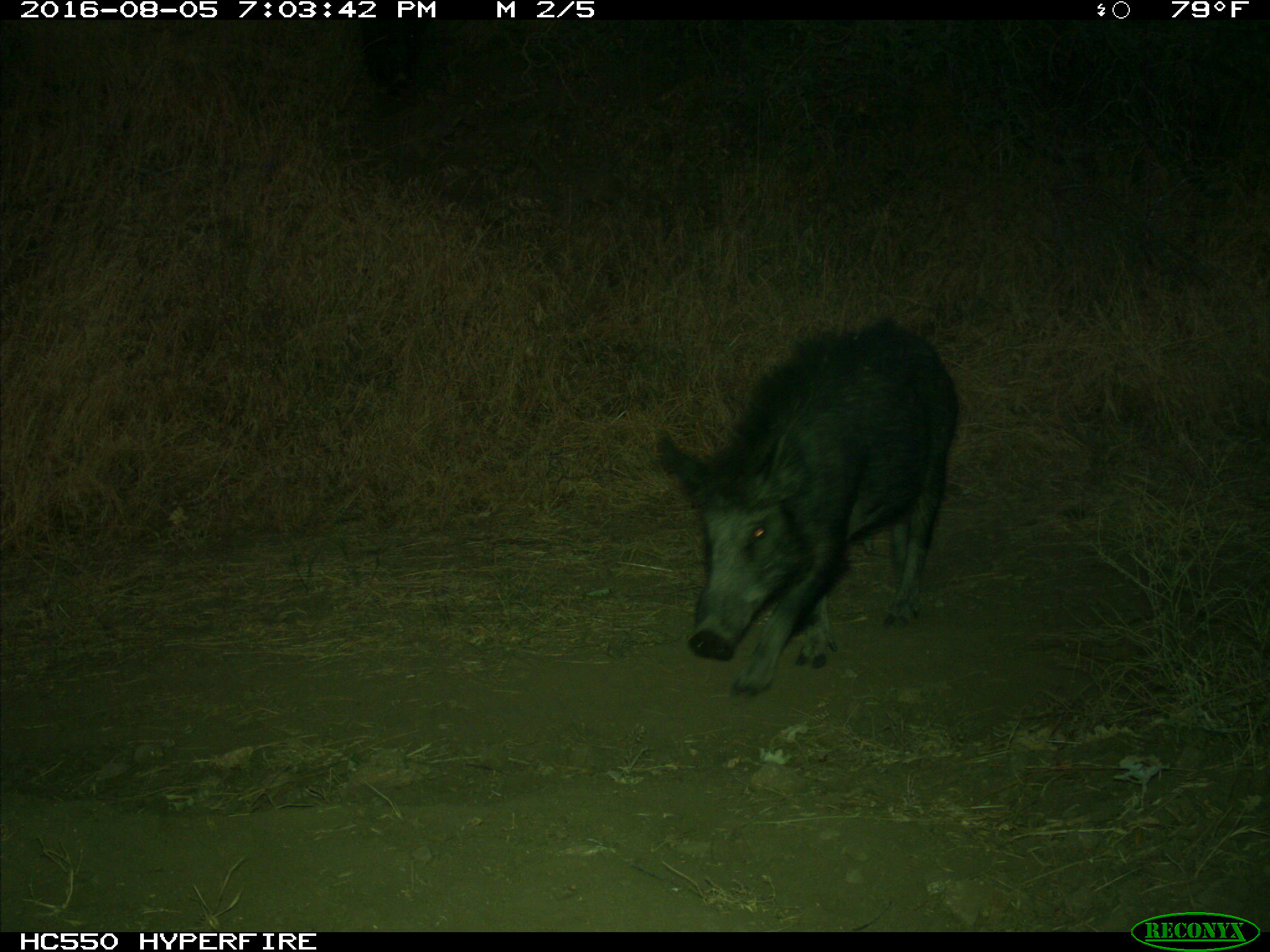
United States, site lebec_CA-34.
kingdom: Animalia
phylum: Chordata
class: Mammalia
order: Artiodactyla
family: Suidae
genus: Sus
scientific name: Sus scrofa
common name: wild boar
Sus scrofa (wild boar).